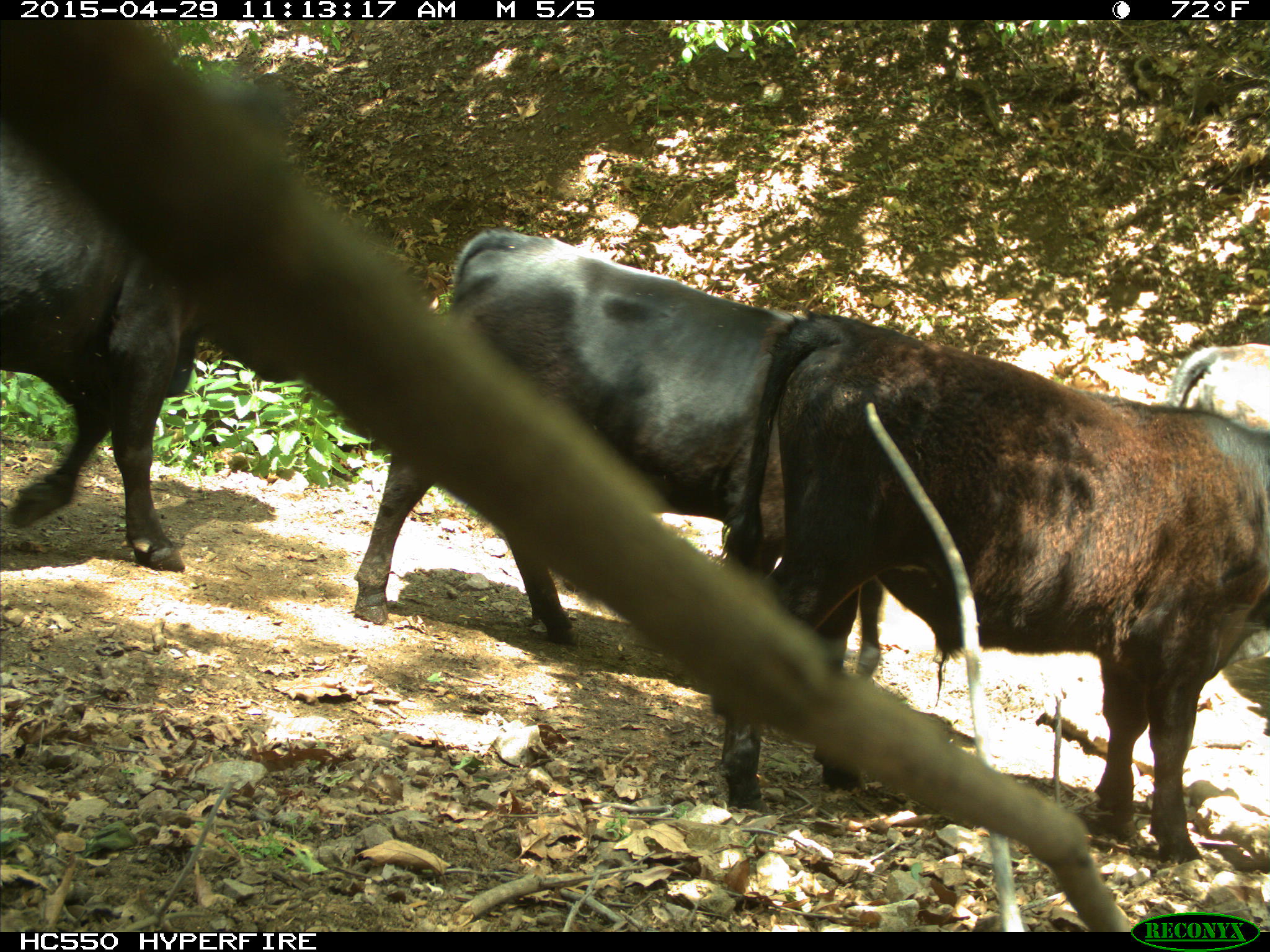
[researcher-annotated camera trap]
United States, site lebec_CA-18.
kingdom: Animalia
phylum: Chordata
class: Mammalia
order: Artiodactyla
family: Bovidae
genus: Bos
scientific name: Bos taurus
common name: domestic cow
Bos taurus (domestic cow).